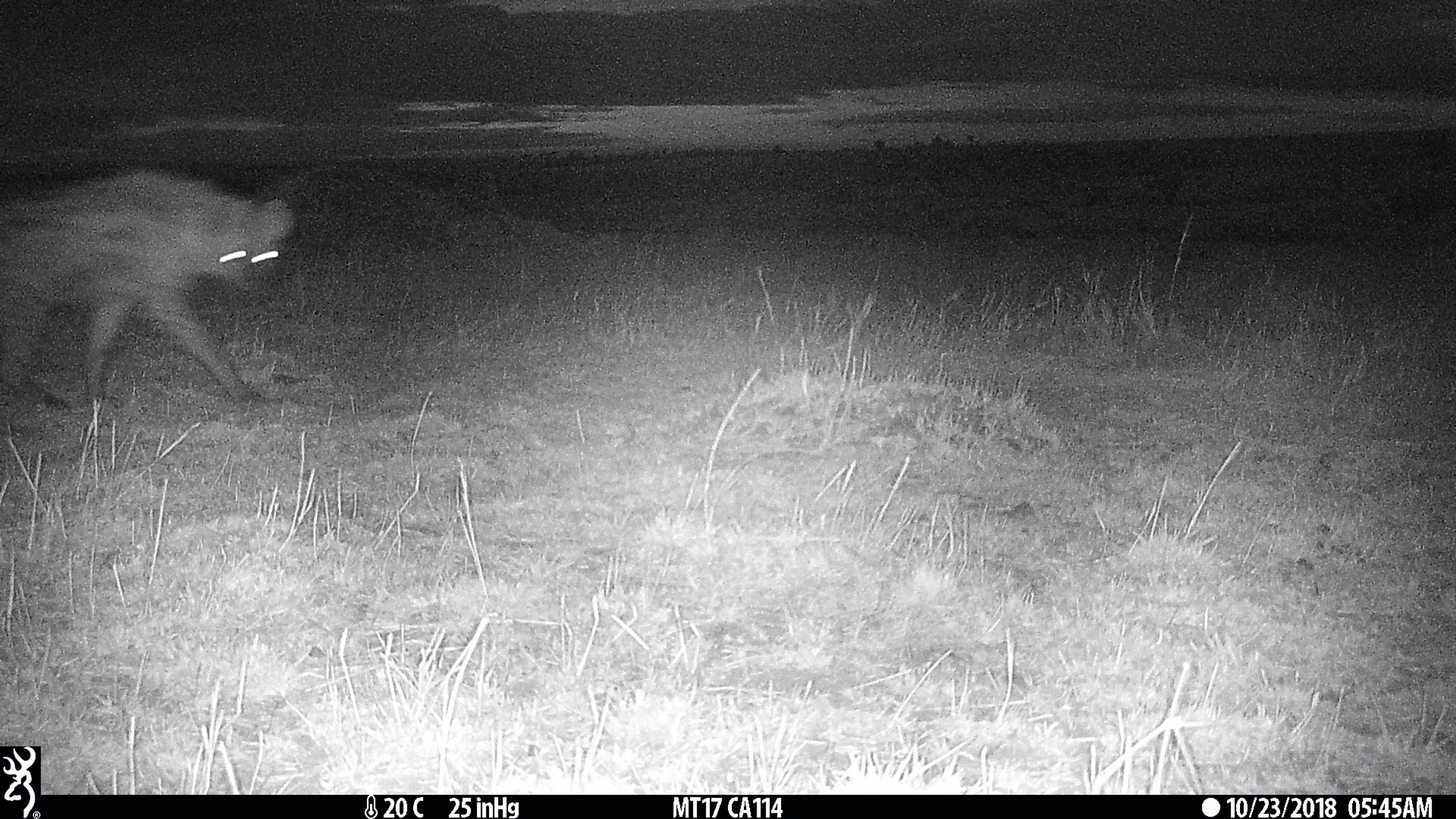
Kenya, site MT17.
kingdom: Animalia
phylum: Chordata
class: Mammalia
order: Carnivora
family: Hyaenidae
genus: Crocuta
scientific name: Crocuta crocuta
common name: spotted hyena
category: hyena spotted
Hyena spotted (spotted hyena) (Crocuta crocuta).